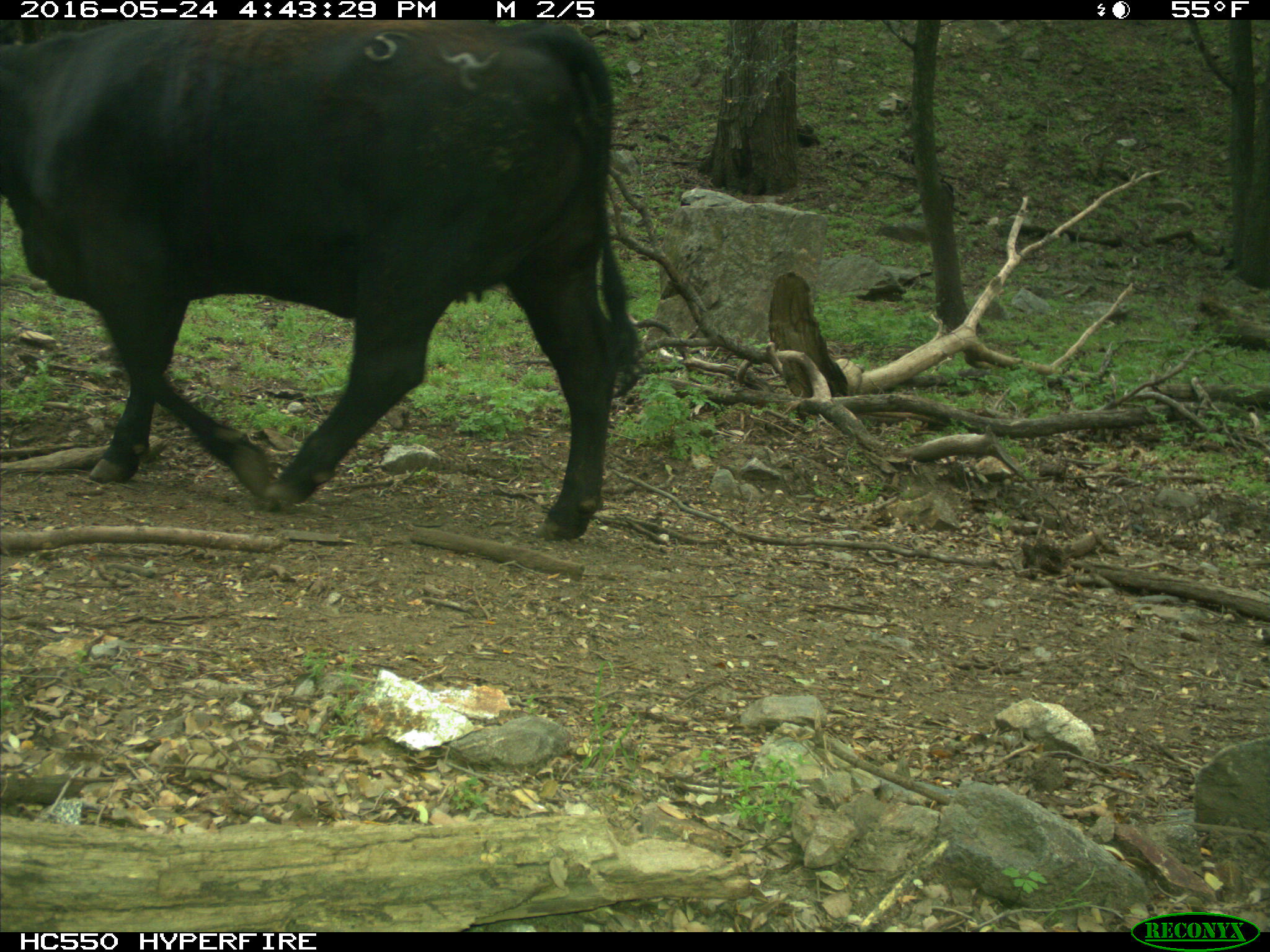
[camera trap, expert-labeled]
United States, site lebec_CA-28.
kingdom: Animalia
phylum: Chordata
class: Mammalia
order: Artiodactyla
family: Bovidae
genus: Bos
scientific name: Bos taurus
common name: domestic cow